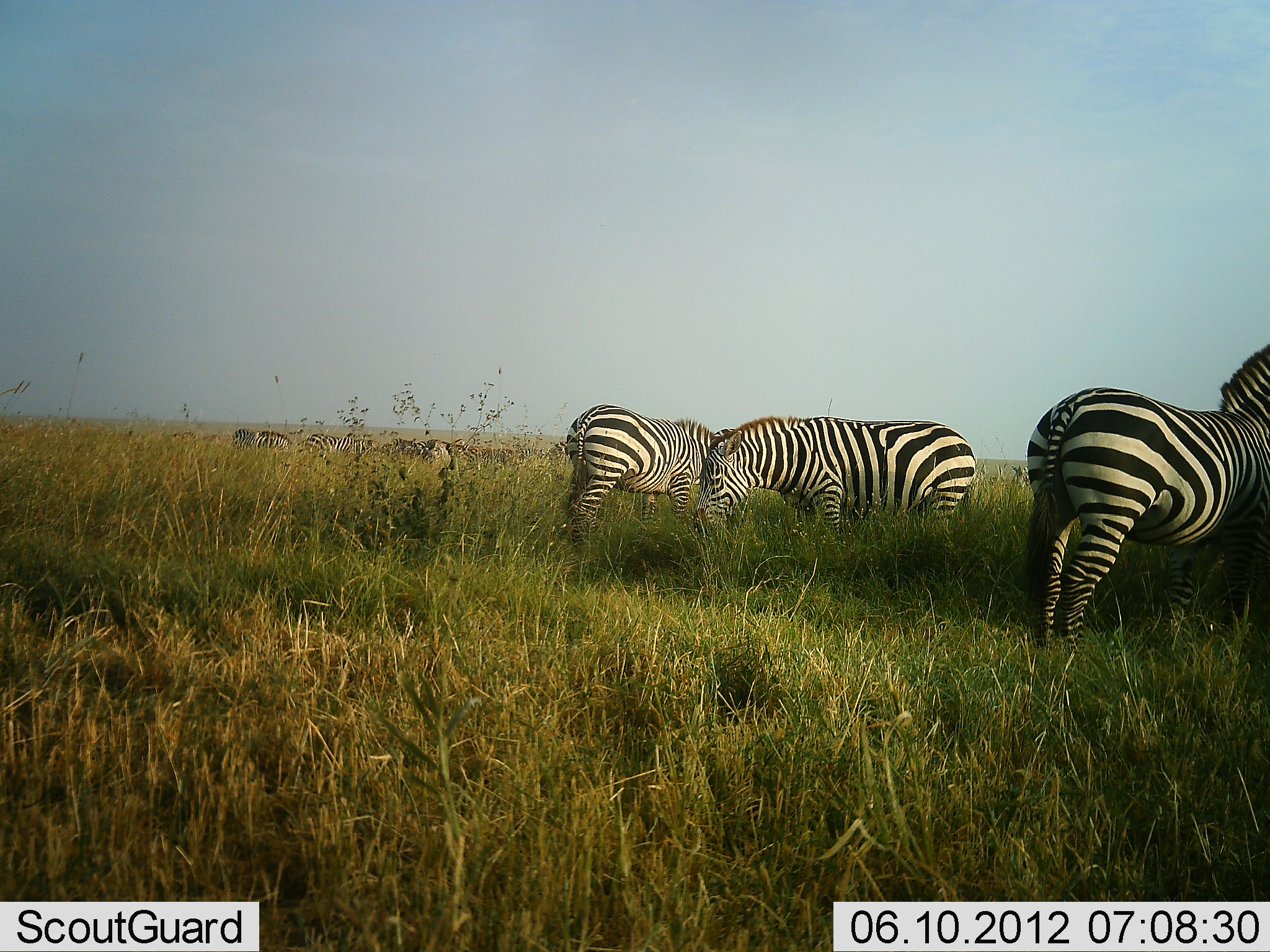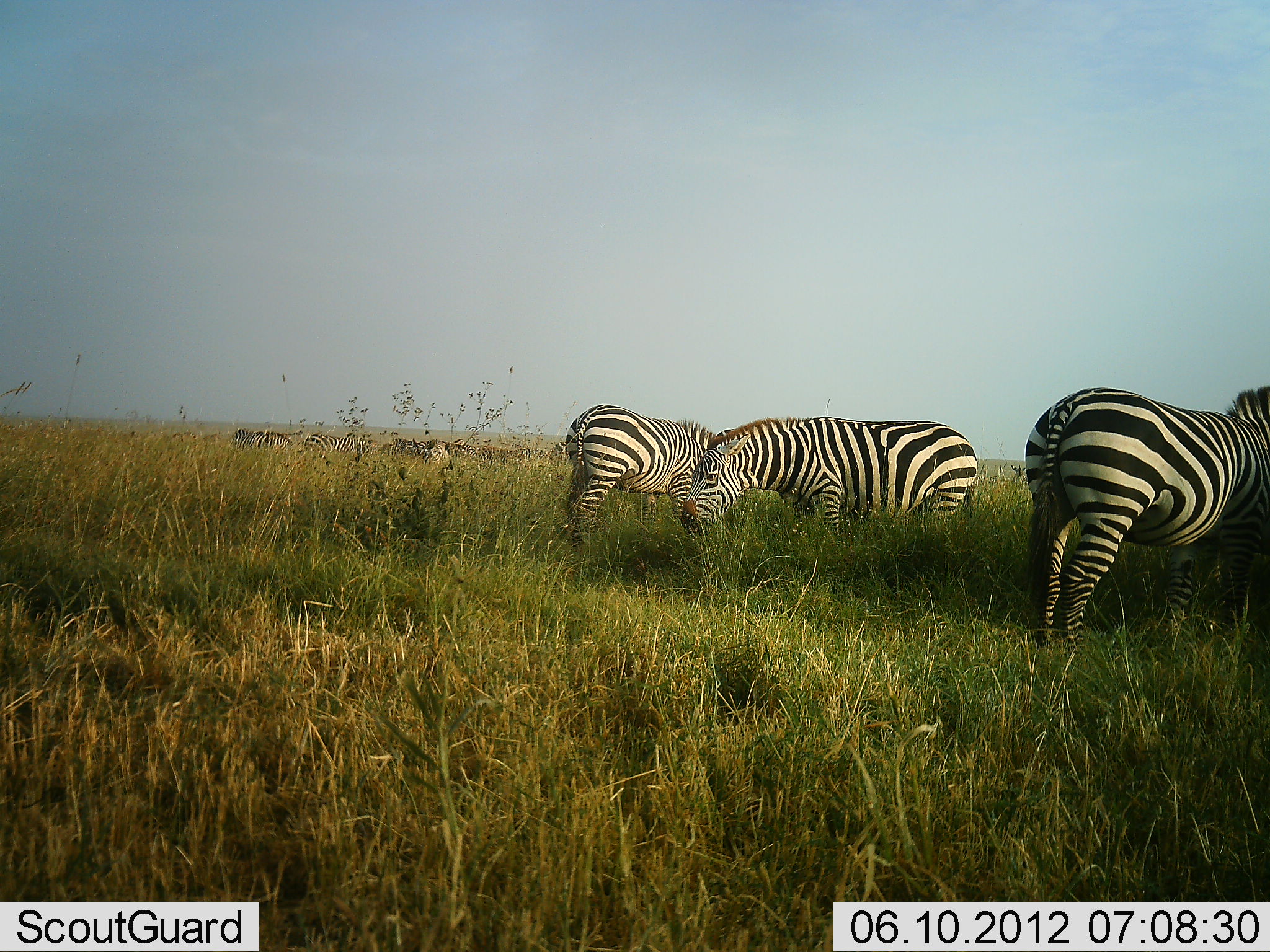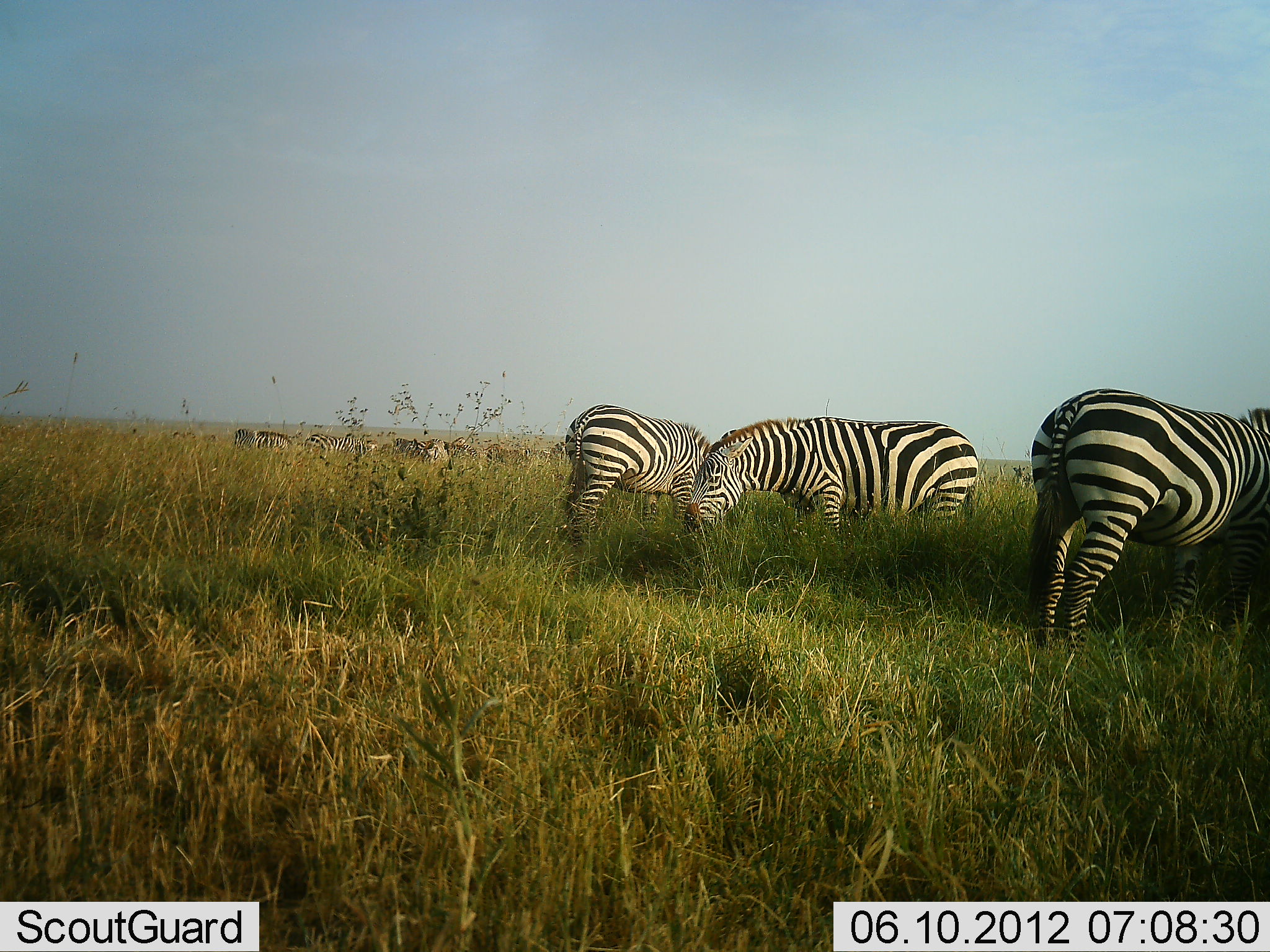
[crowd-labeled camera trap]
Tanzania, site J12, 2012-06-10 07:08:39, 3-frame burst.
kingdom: Animalia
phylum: Chordata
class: Mammalia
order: Perissodactyla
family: Equidae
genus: Equus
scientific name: Equus quagga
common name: plains zebra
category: zebra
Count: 8.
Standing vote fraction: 73%.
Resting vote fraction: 9%.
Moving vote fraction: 0%.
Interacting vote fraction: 0%.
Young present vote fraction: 0%.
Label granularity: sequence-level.